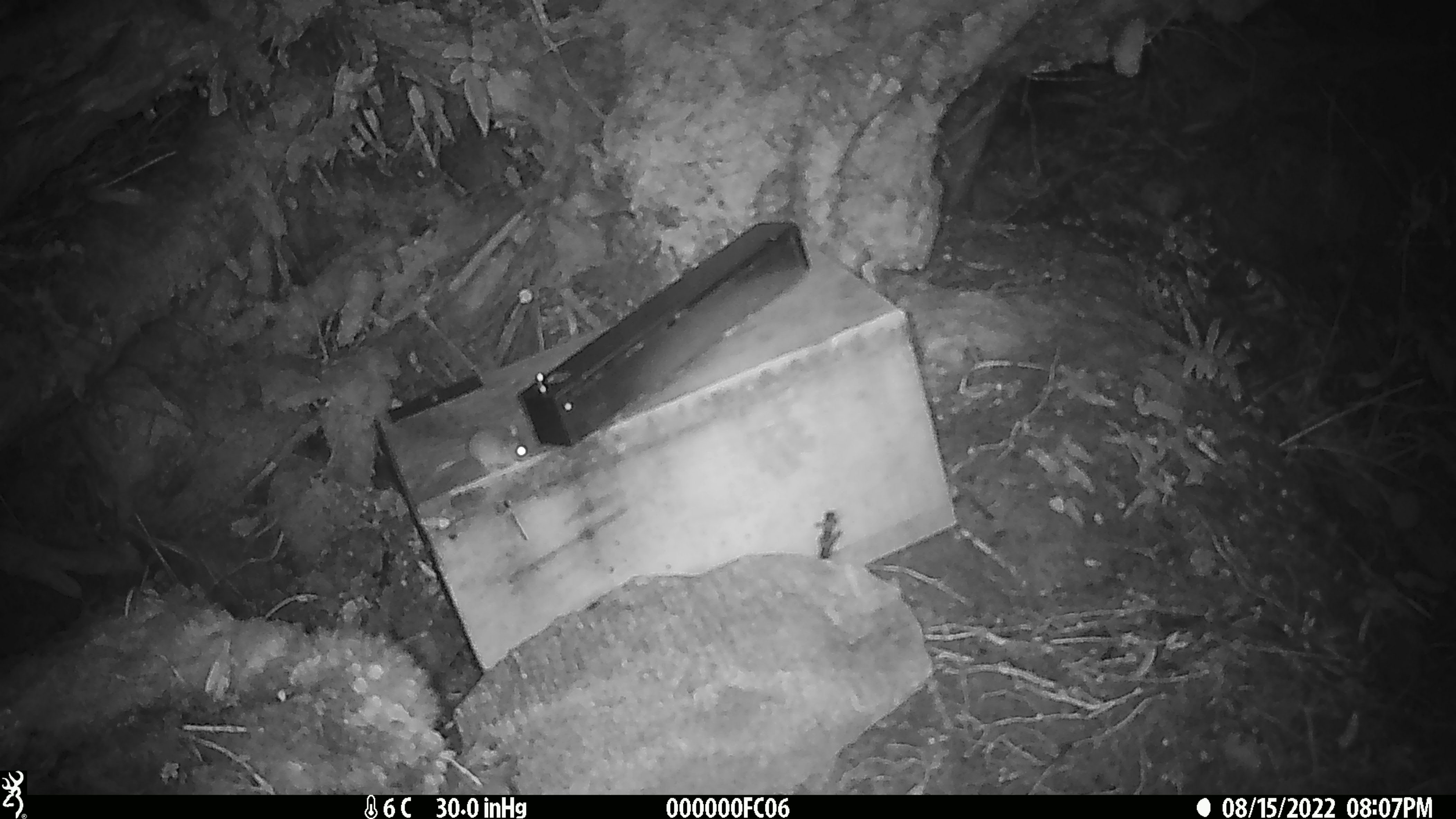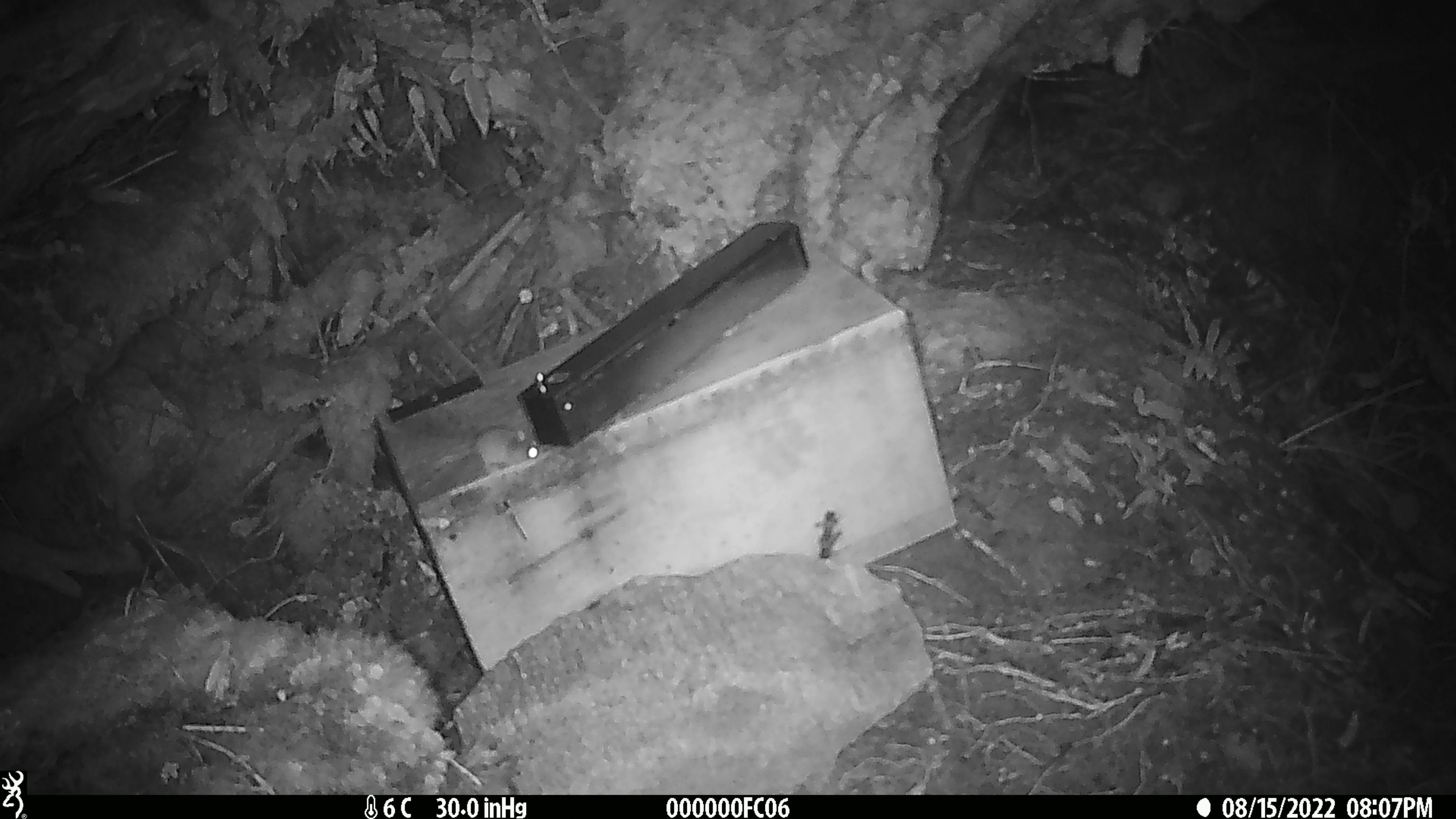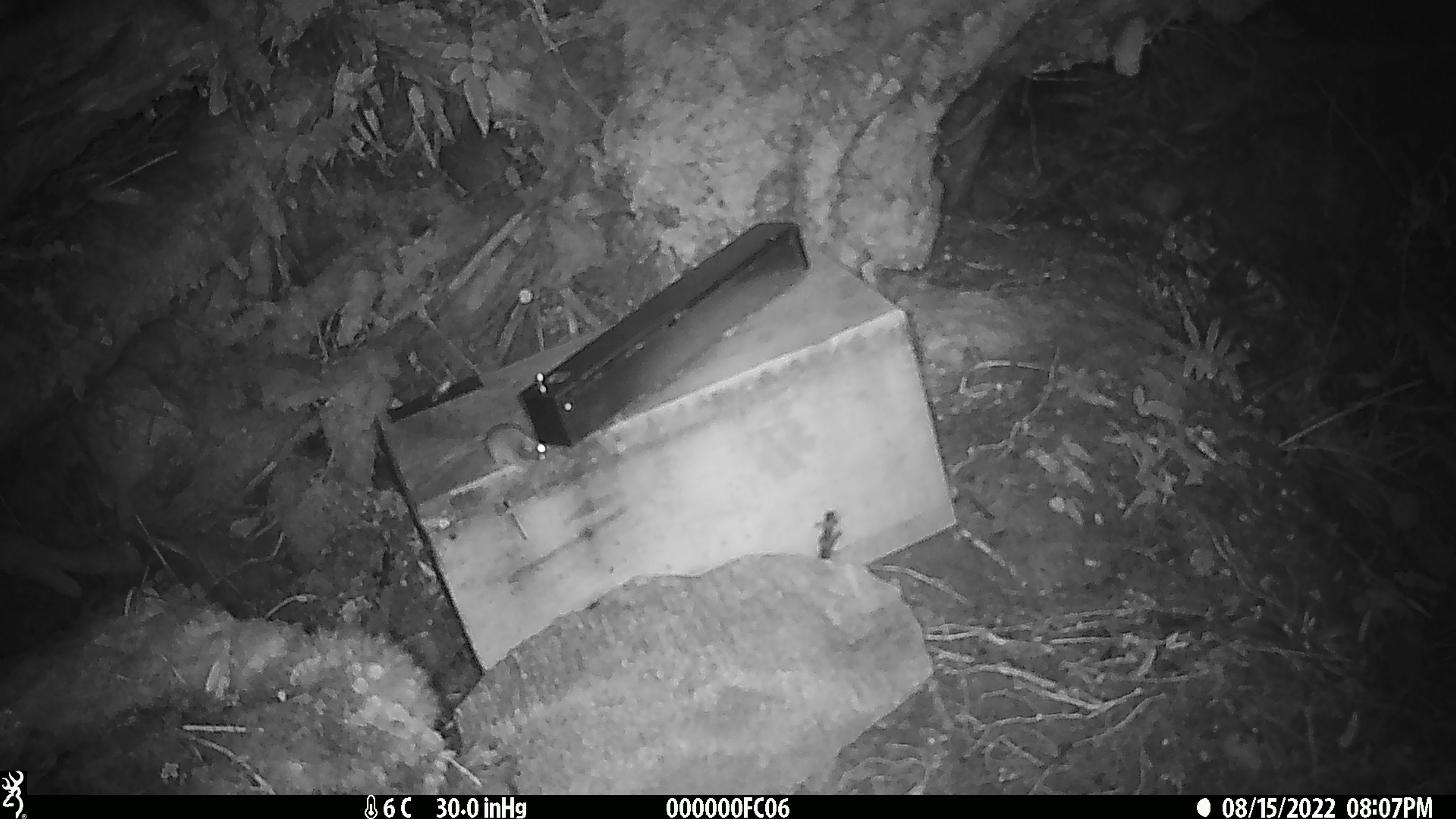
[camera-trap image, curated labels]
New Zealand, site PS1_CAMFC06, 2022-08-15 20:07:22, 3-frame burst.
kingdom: Animalia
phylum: Chordata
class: Mammalia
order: Rodentia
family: Muridae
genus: Mus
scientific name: Mus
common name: mouse